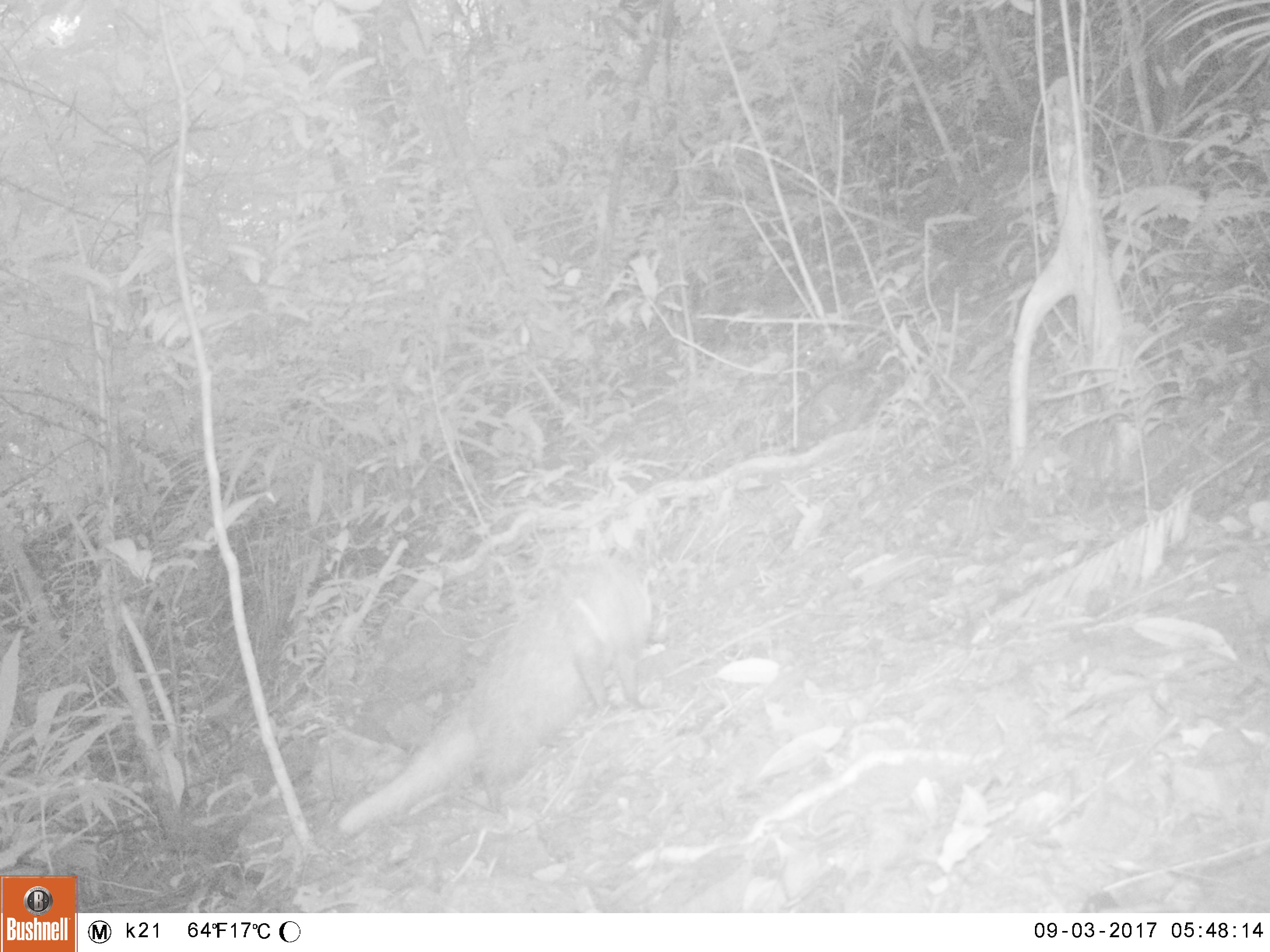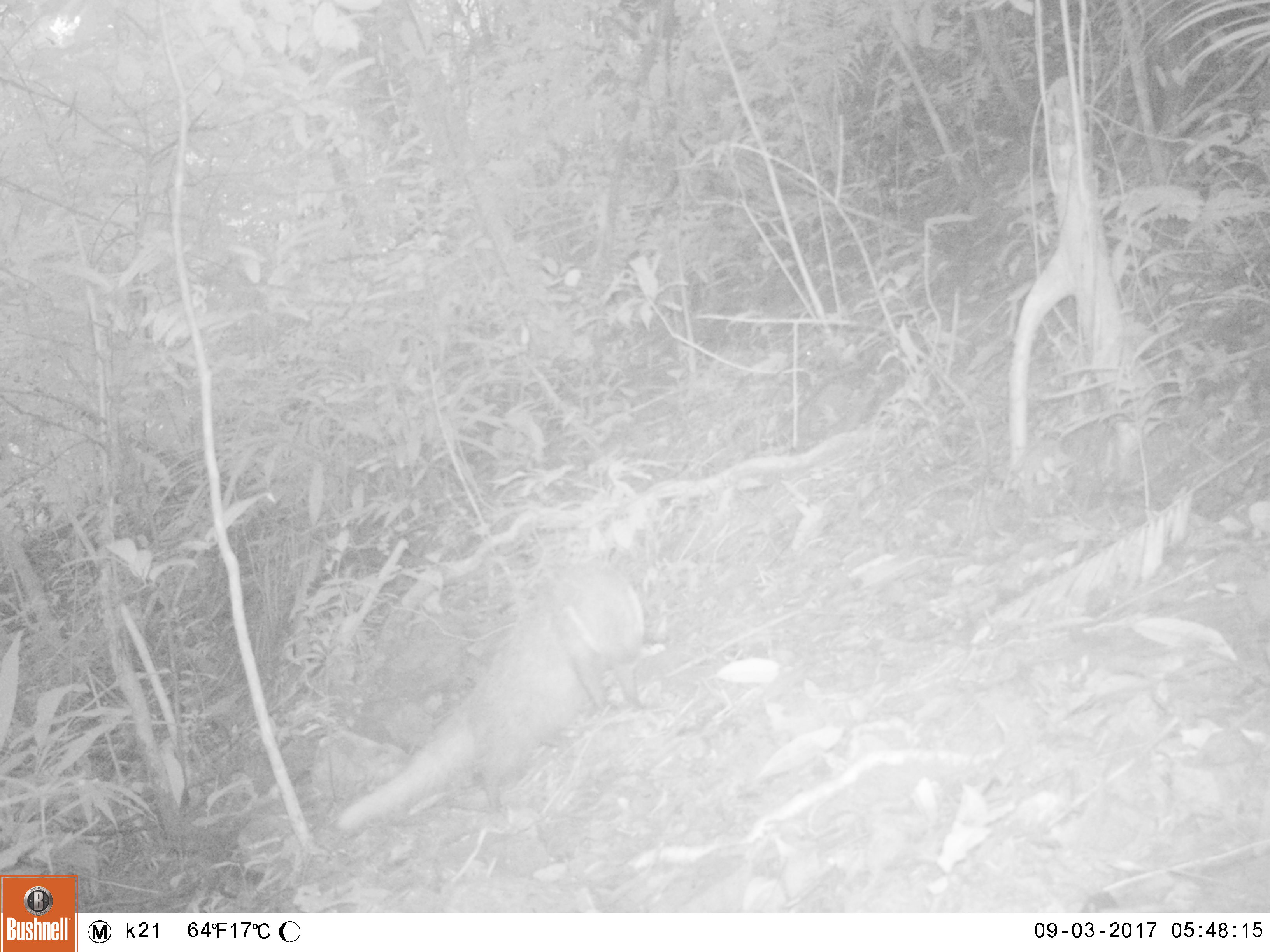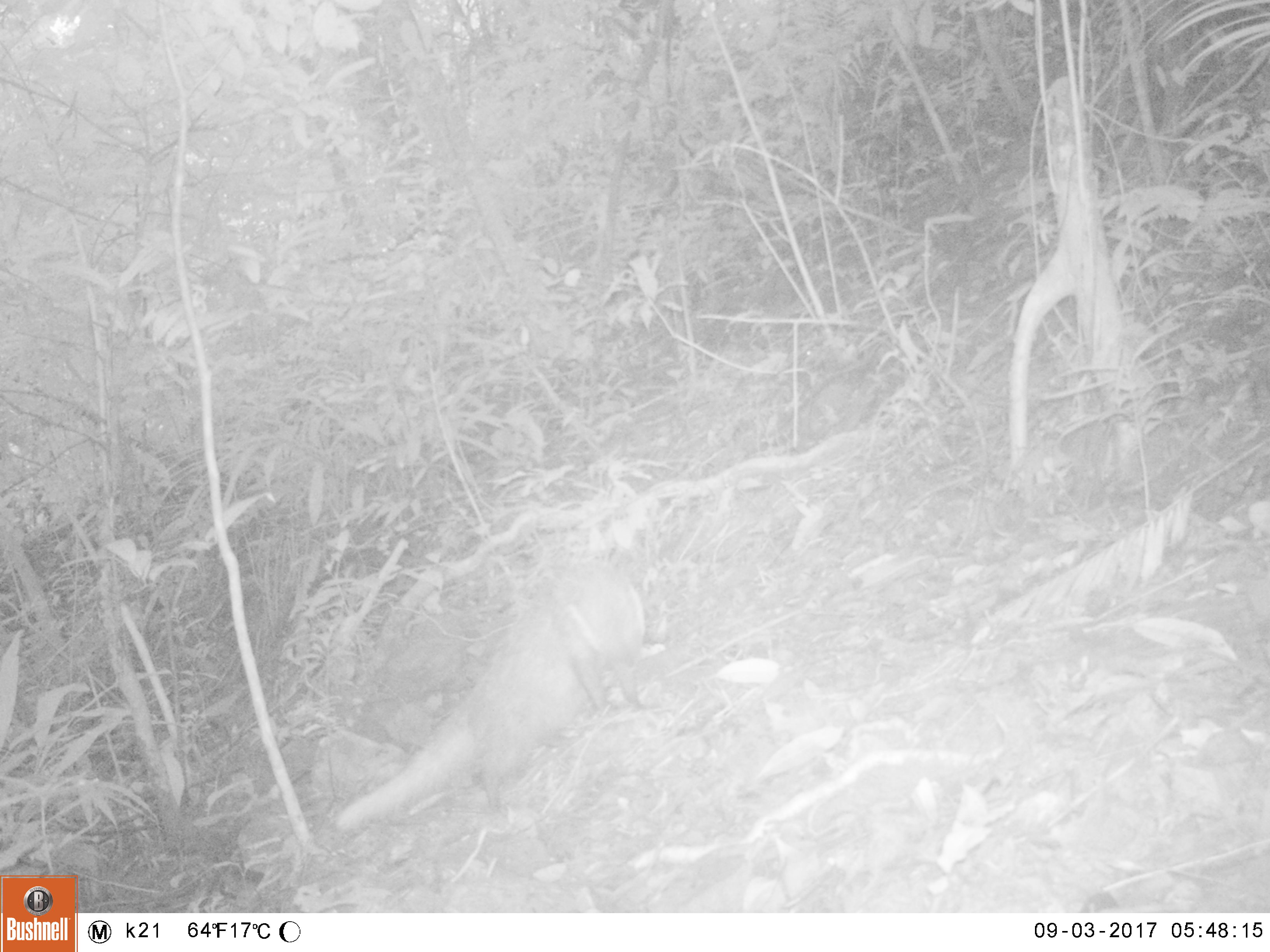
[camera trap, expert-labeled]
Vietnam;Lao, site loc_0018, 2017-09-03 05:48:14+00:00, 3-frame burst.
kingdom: Animalia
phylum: Chordata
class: Mammalia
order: Carnivora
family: Herpestidae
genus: Urva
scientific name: Urva urva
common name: crab-eating mongoose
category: crab eating mongoose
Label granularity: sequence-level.